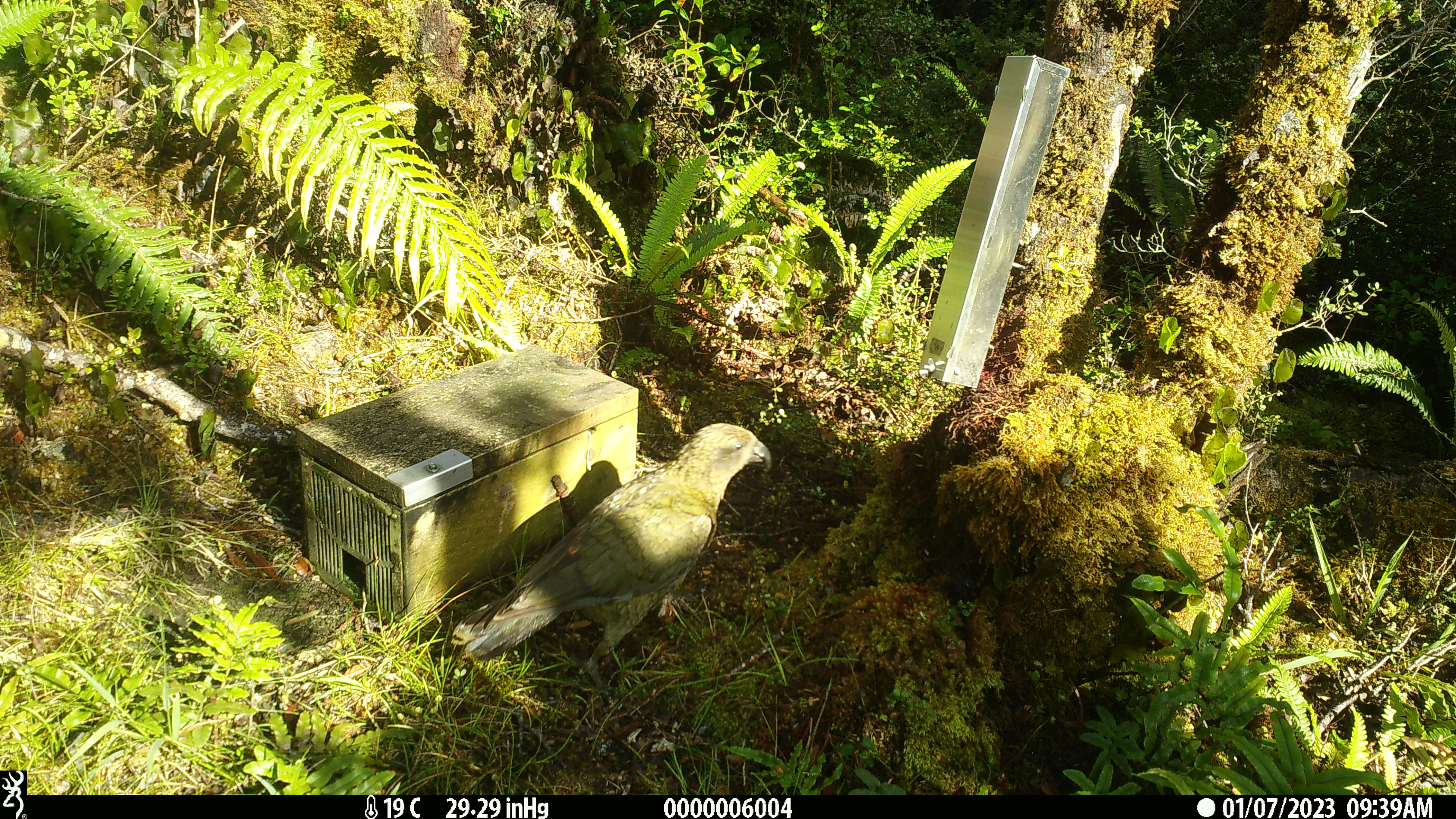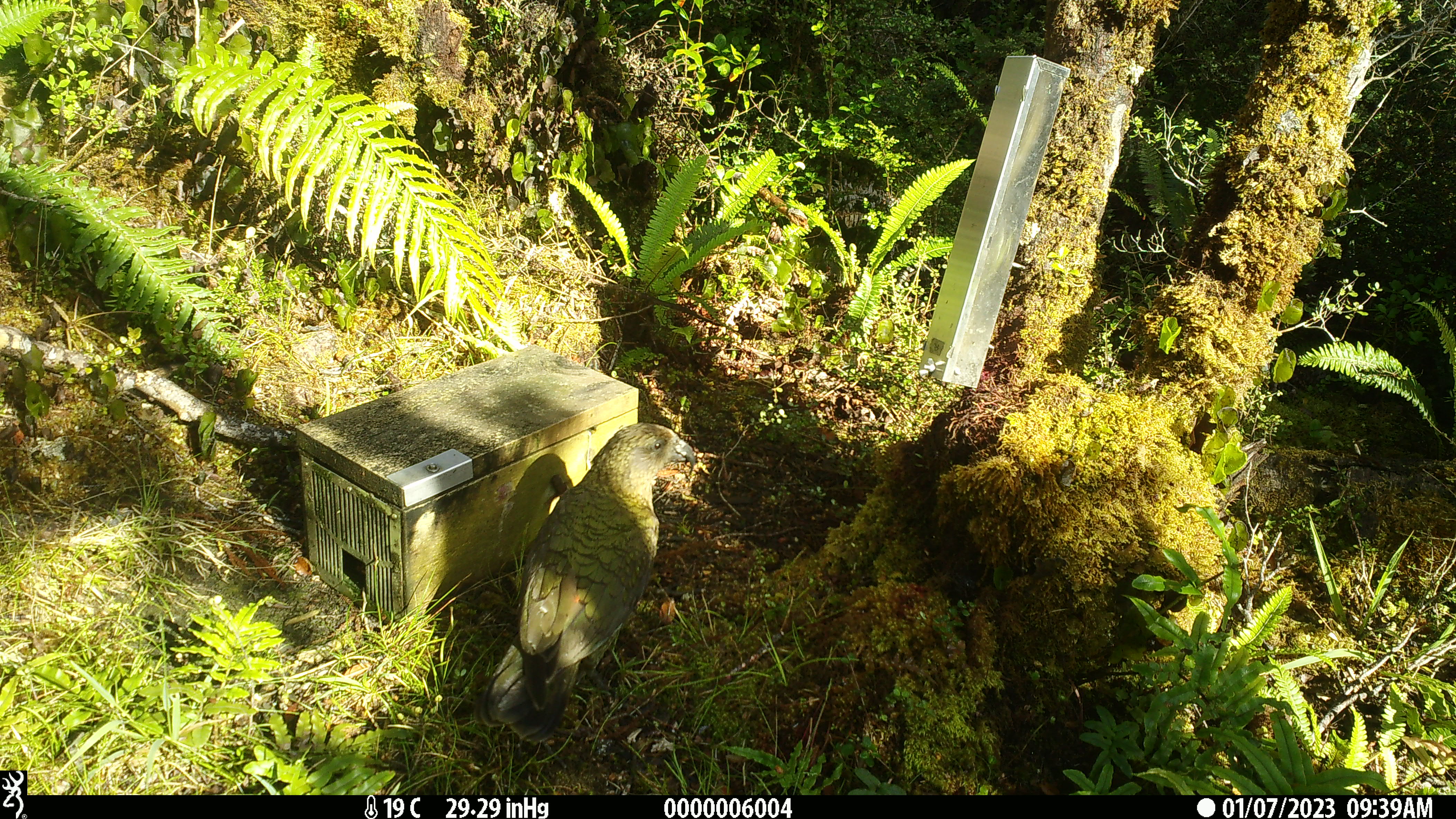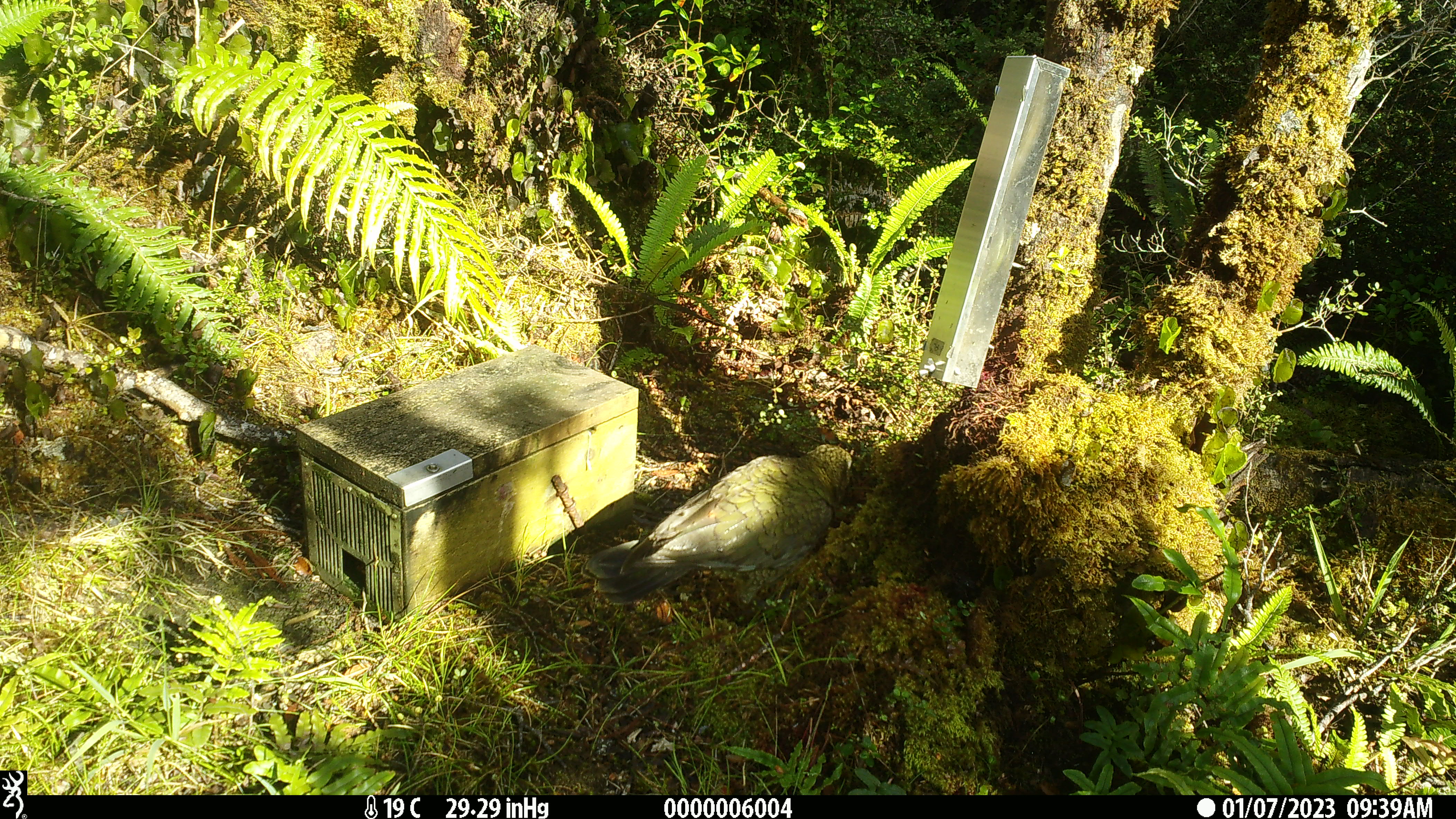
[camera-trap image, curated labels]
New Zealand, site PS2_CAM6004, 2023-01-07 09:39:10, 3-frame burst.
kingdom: Animalia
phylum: Chordata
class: Aves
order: Psittaciformes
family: Strigopidae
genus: Nestor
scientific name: Nestor notabilis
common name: kea